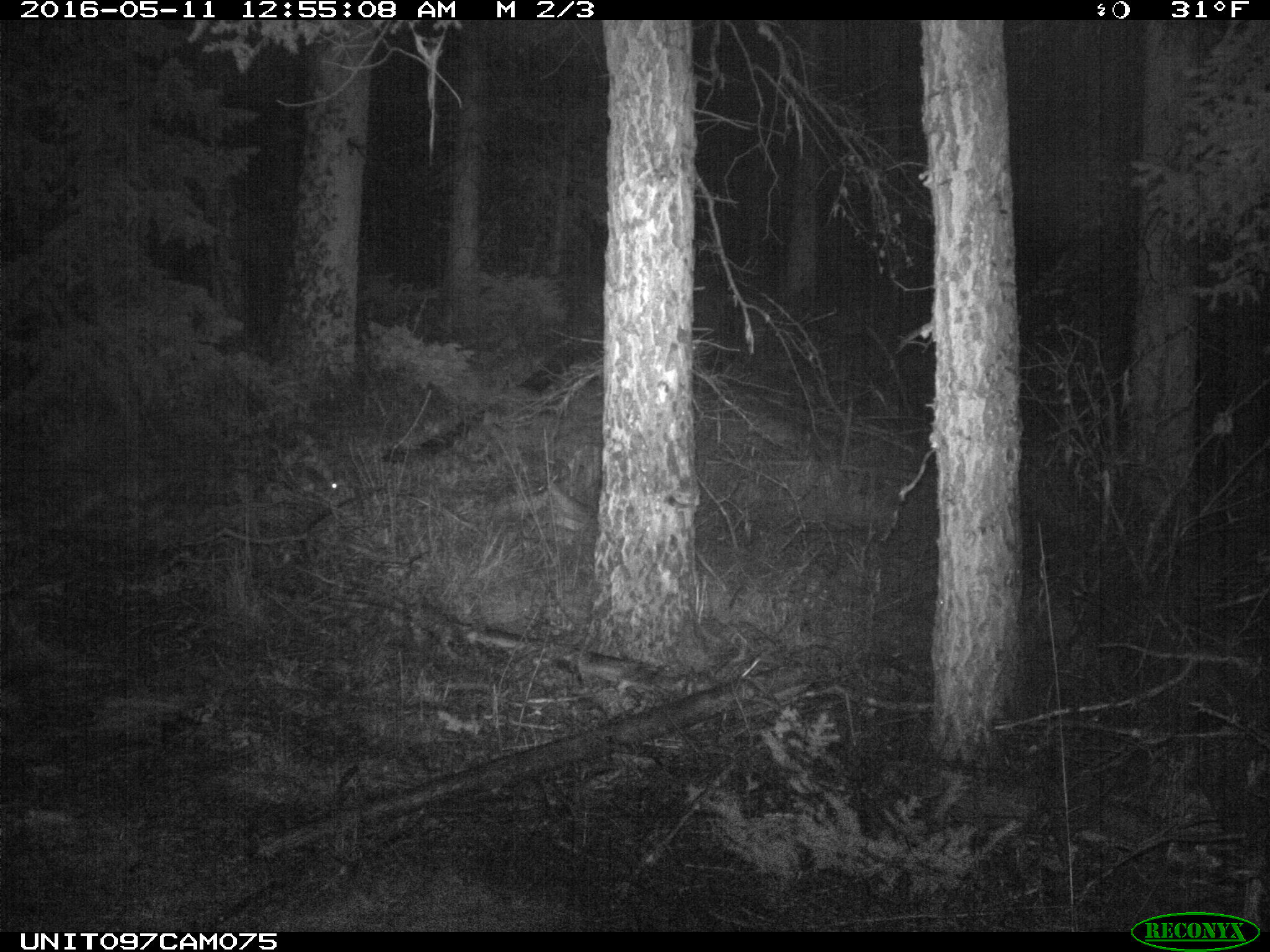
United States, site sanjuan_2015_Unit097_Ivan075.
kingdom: Animalia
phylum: Chordata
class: Mammalia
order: Lagomorpha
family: Leporidae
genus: Lepus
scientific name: Lepus americanus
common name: snowshoe hare